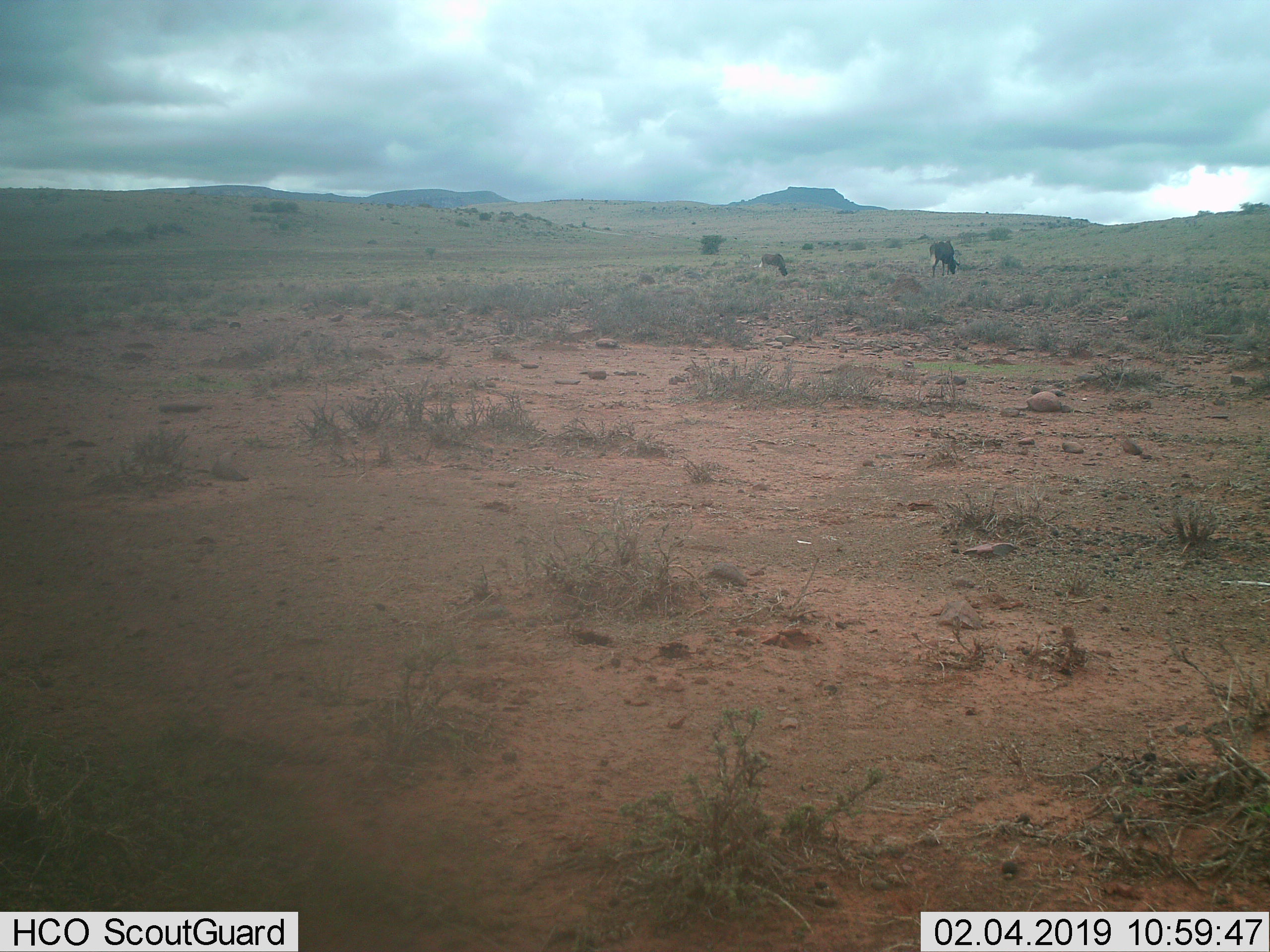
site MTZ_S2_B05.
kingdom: Animalia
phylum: Chordata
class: Mammalia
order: Artiodactyla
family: Bovidae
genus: Connochaetes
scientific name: Connochaetes gnou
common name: black wildebeest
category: wildebeestblack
Wildebeestblack (black wildebeest) (Connochaetes gnou), count 2. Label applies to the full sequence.